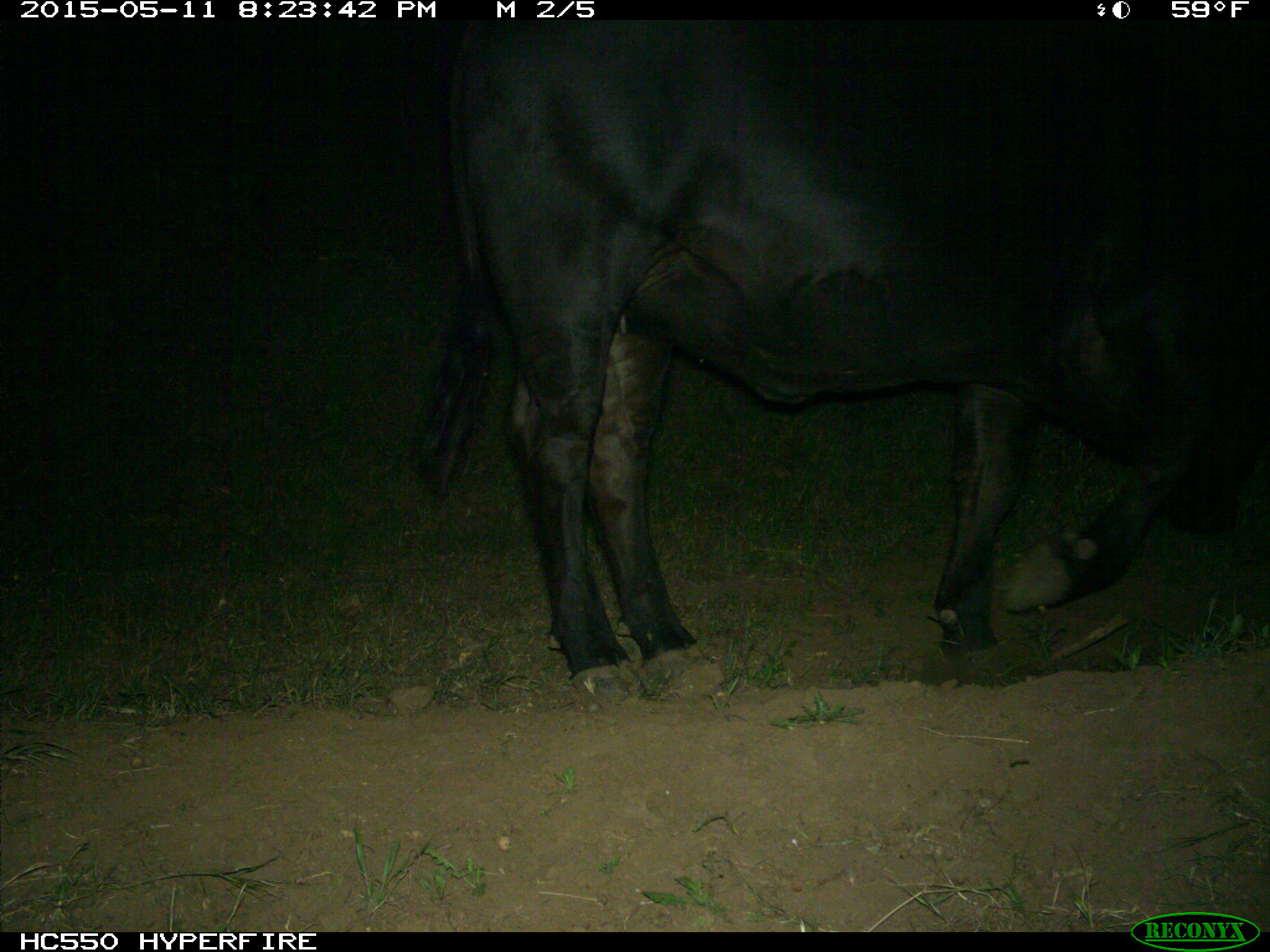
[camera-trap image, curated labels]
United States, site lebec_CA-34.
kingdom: Animalia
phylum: Chordata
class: Mammalia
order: Artiodactyla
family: Bovidae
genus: Bos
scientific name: Bos taurus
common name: domestic cow